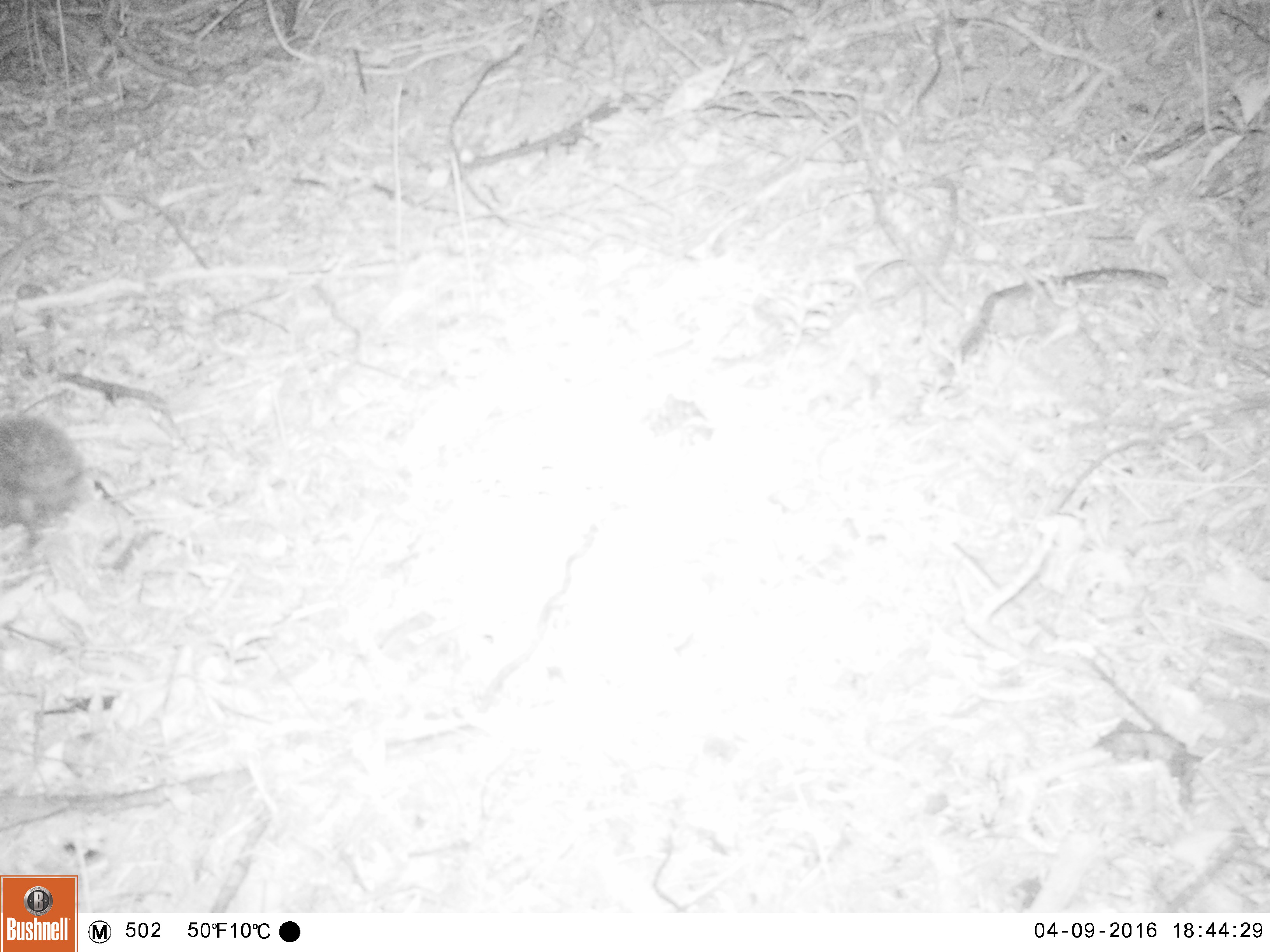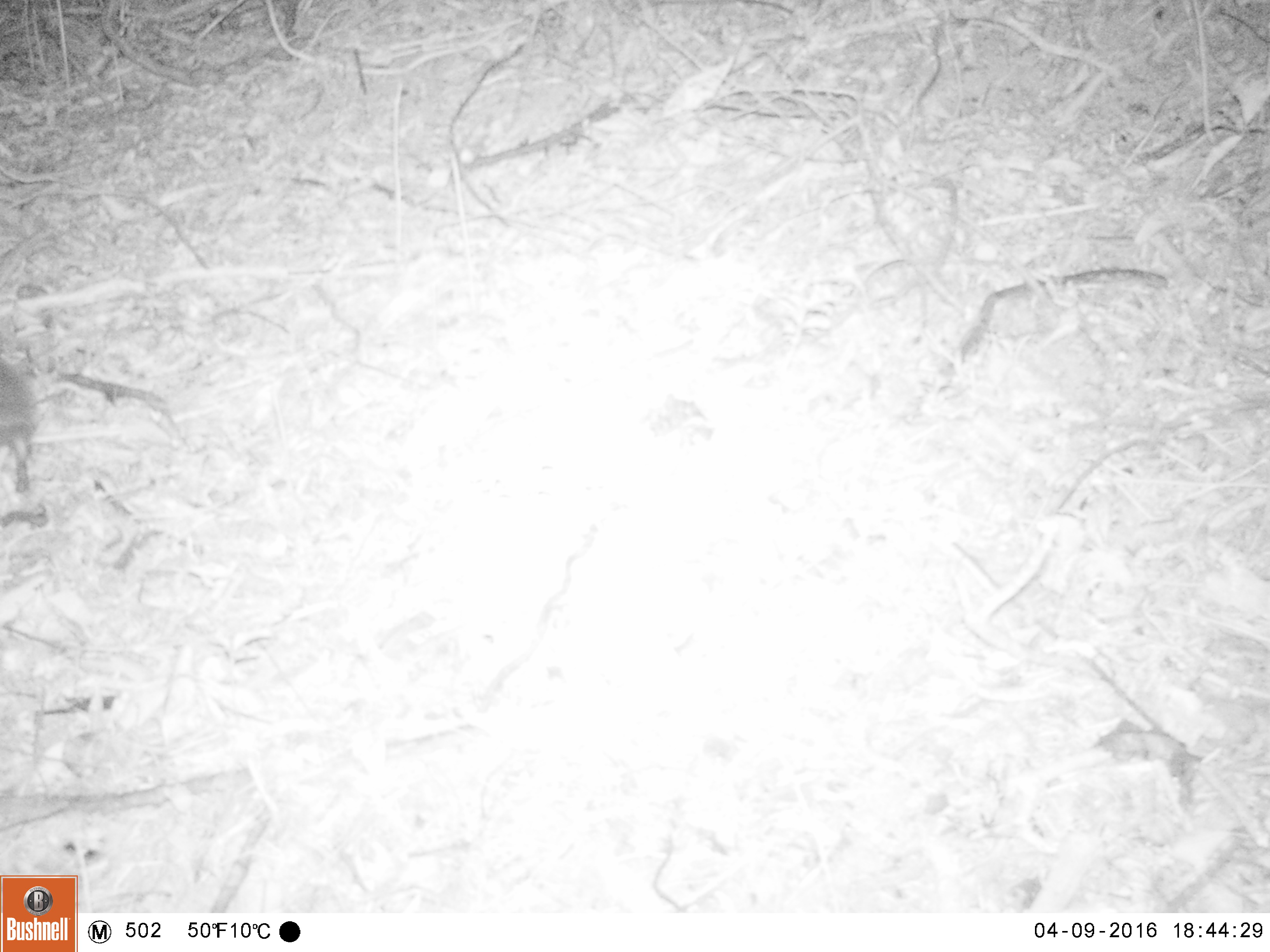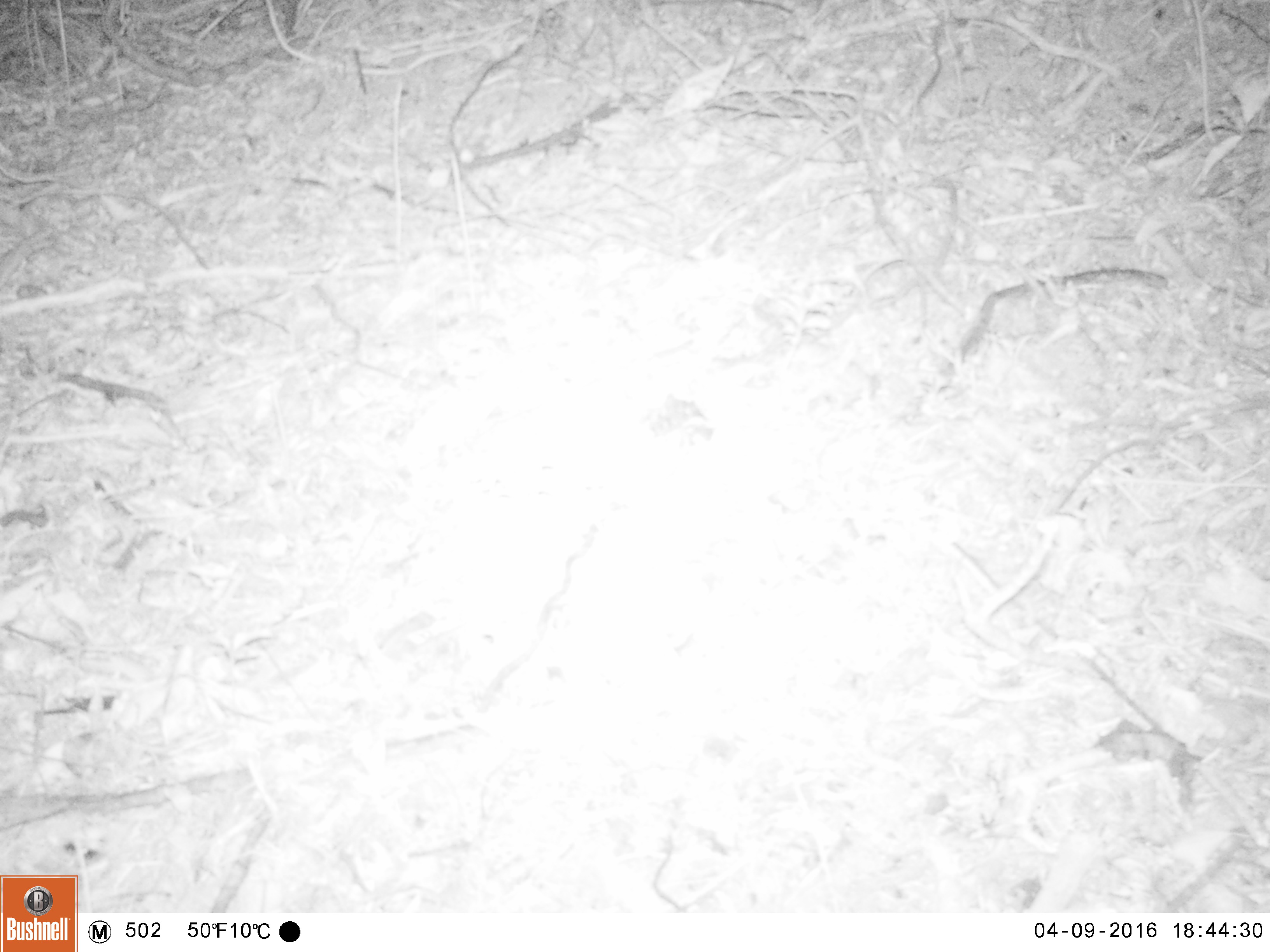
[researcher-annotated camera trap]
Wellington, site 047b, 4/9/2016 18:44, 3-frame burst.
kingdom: Animalia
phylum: Chordata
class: Mammalia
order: Eulipotyphla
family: Erinaceidae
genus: Erinaceus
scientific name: Erinaceus europaeus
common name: hedgehog